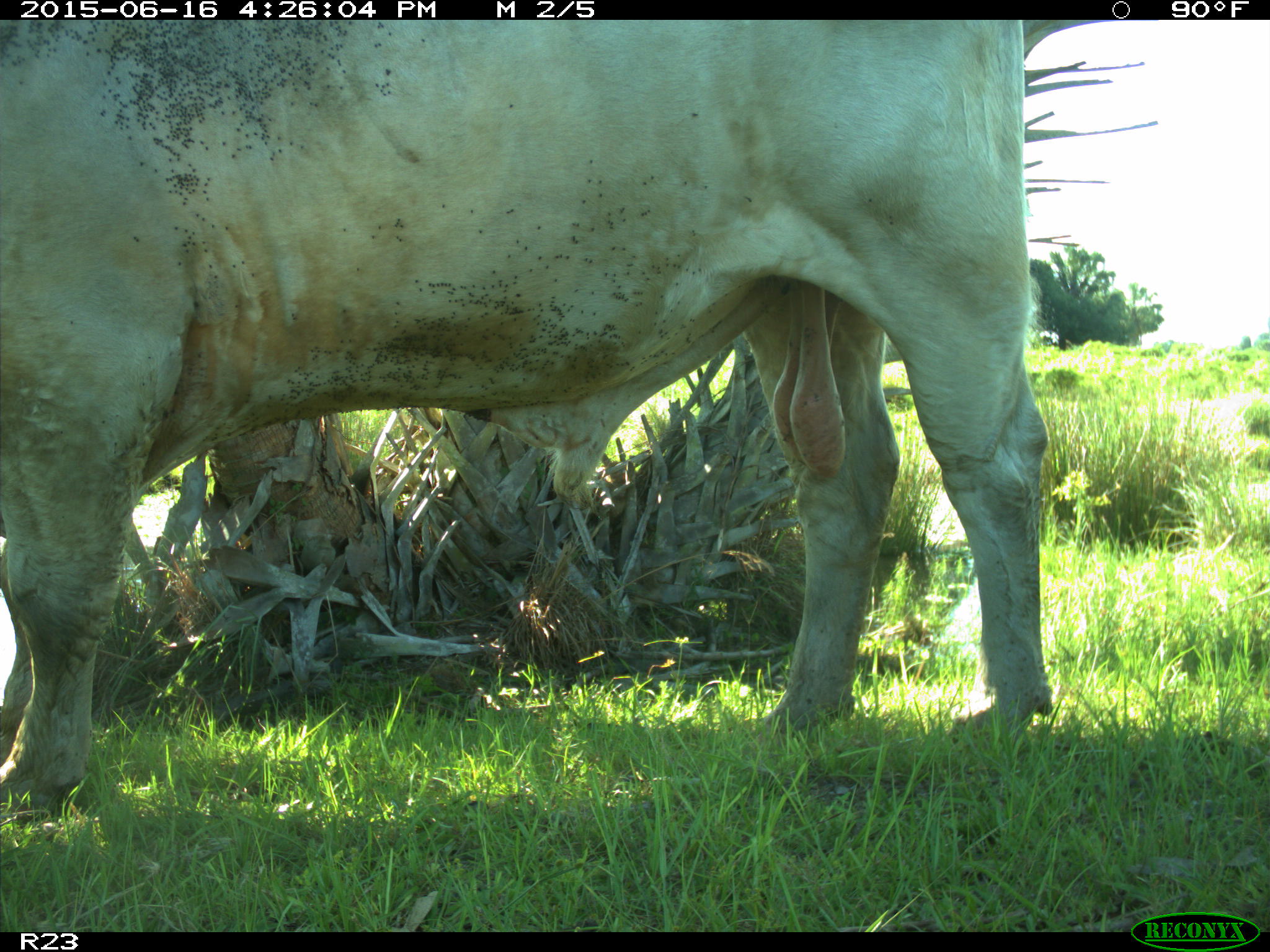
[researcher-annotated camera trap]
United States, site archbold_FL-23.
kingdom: Animalia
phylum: Chordata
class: Mammalia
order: Artiodactyla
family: Bovidae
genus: Bos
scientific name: Bos taurus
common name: domestic cow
Bos taurus (domestic cow).